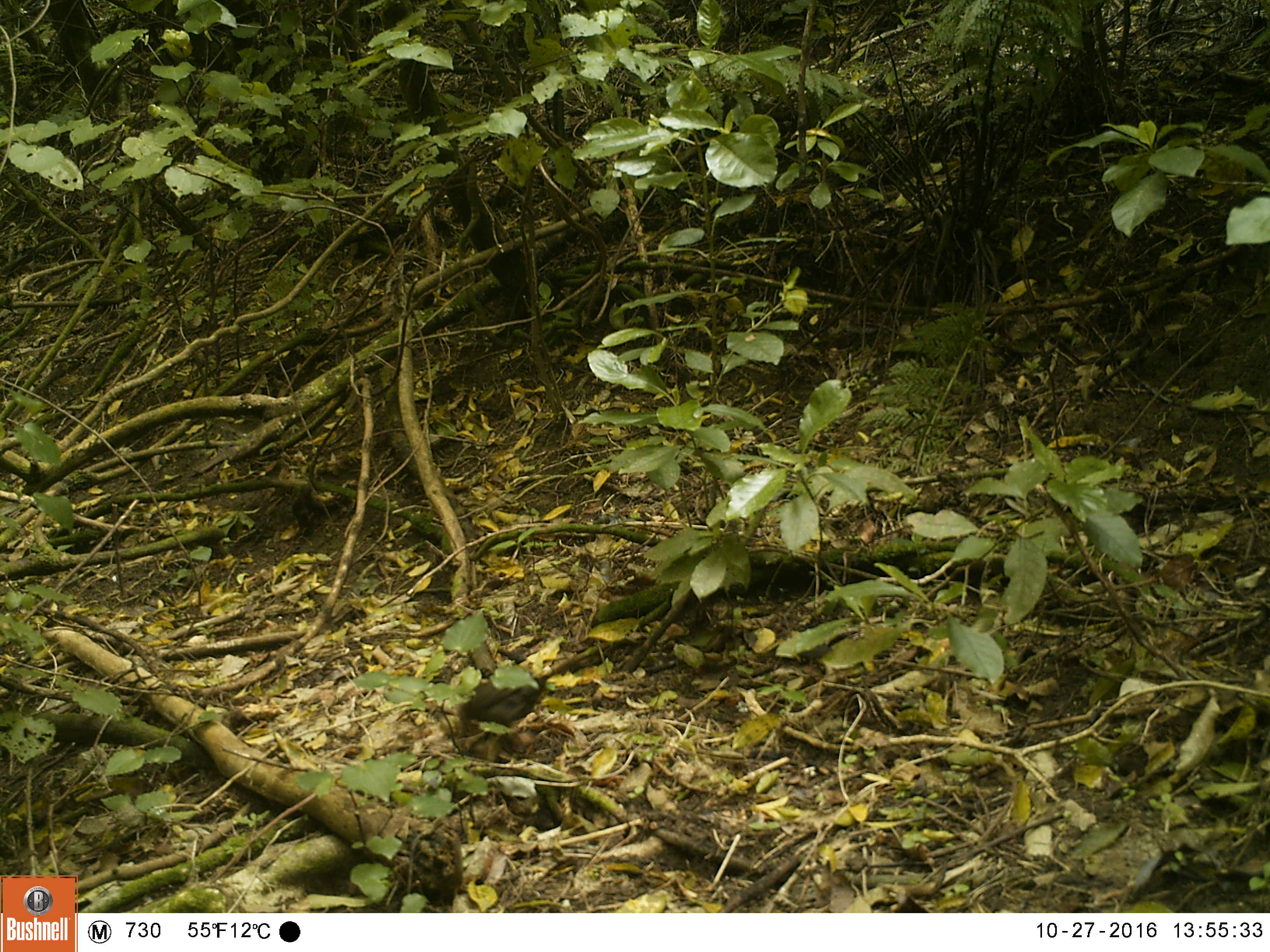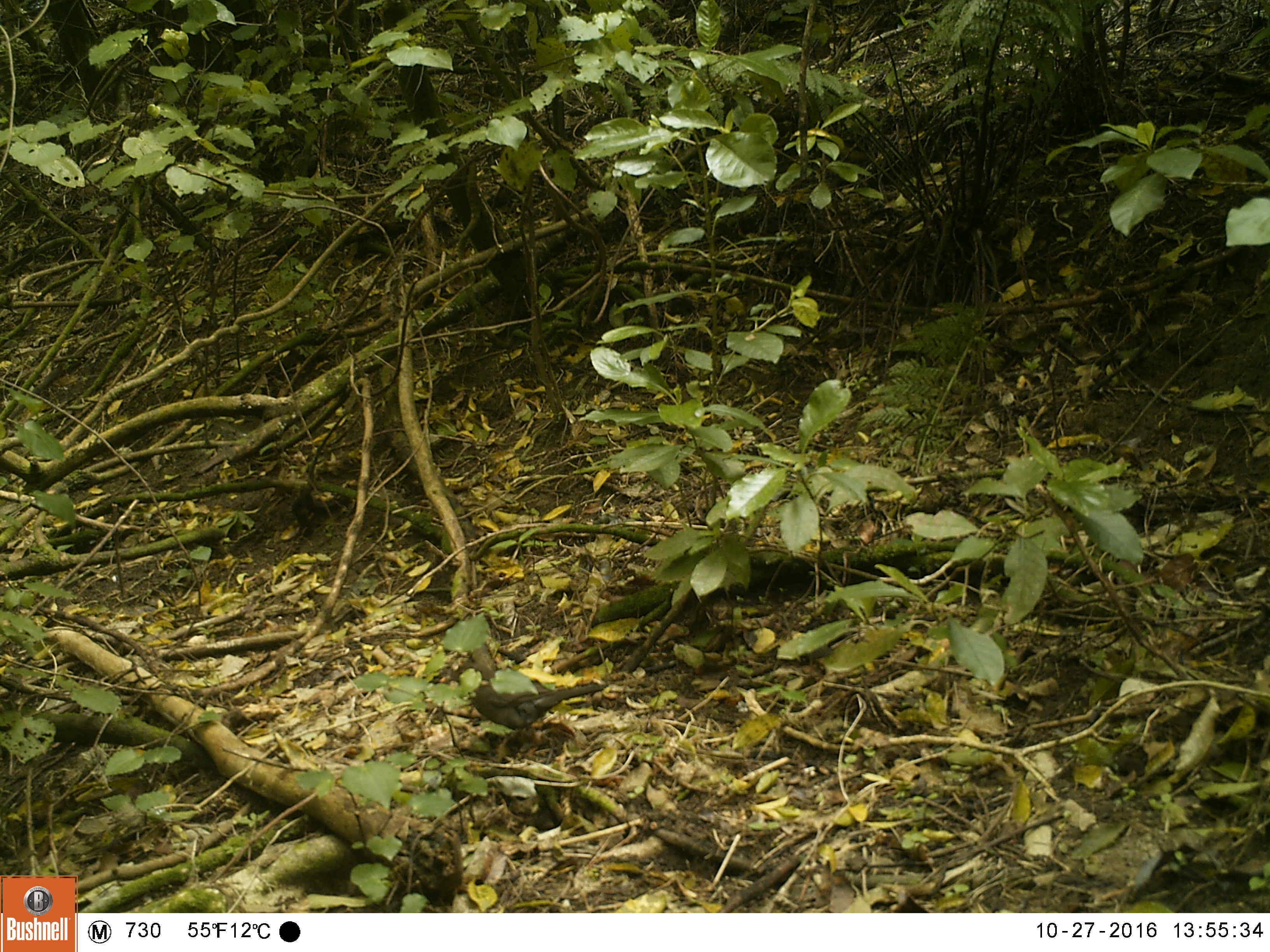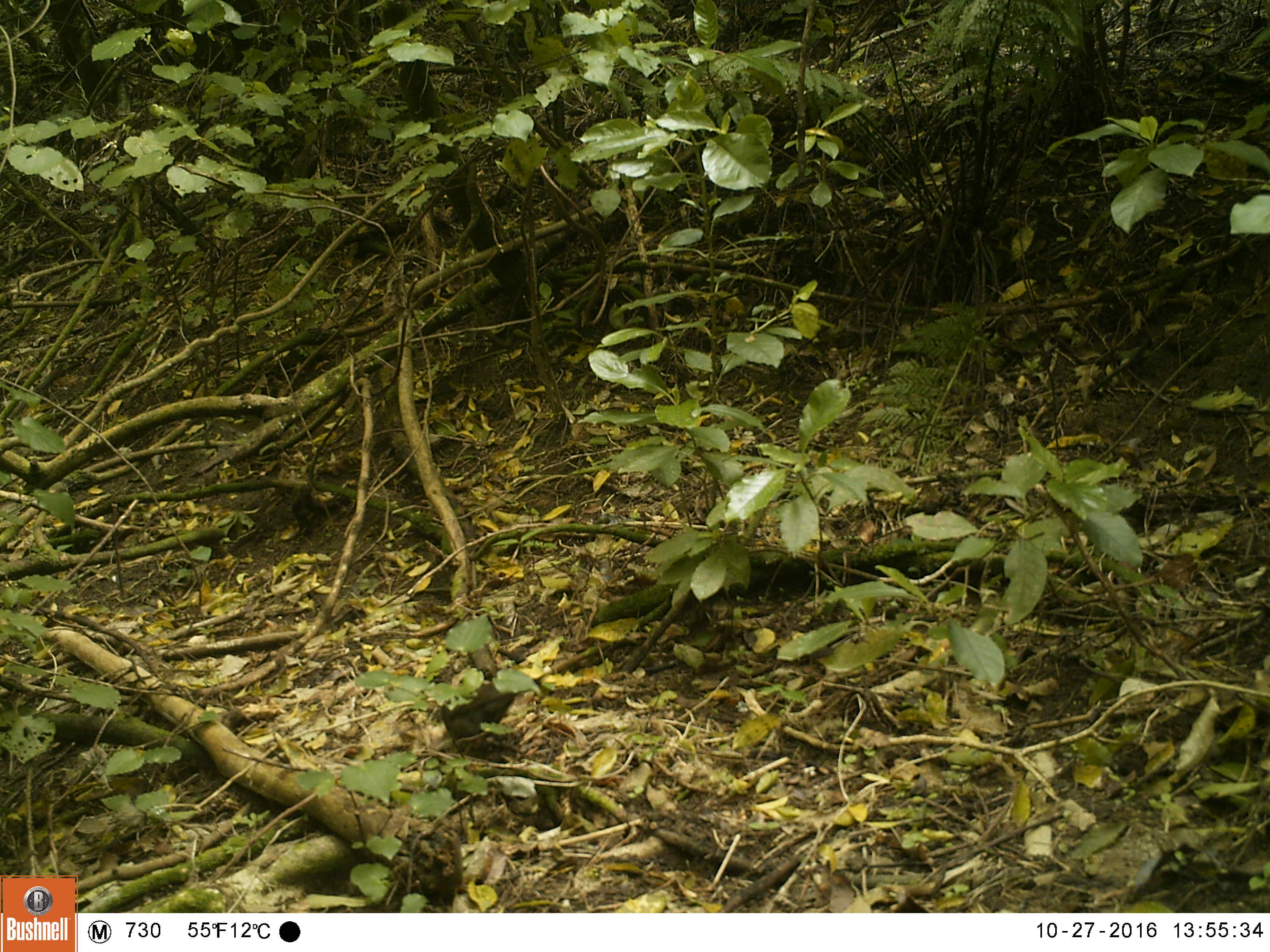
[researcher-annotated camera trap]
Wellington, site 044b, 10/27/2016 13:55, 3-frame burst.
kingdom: Animalia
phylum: Chordata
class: Aves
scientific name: Aves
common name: bird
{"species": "bird (Aves)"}